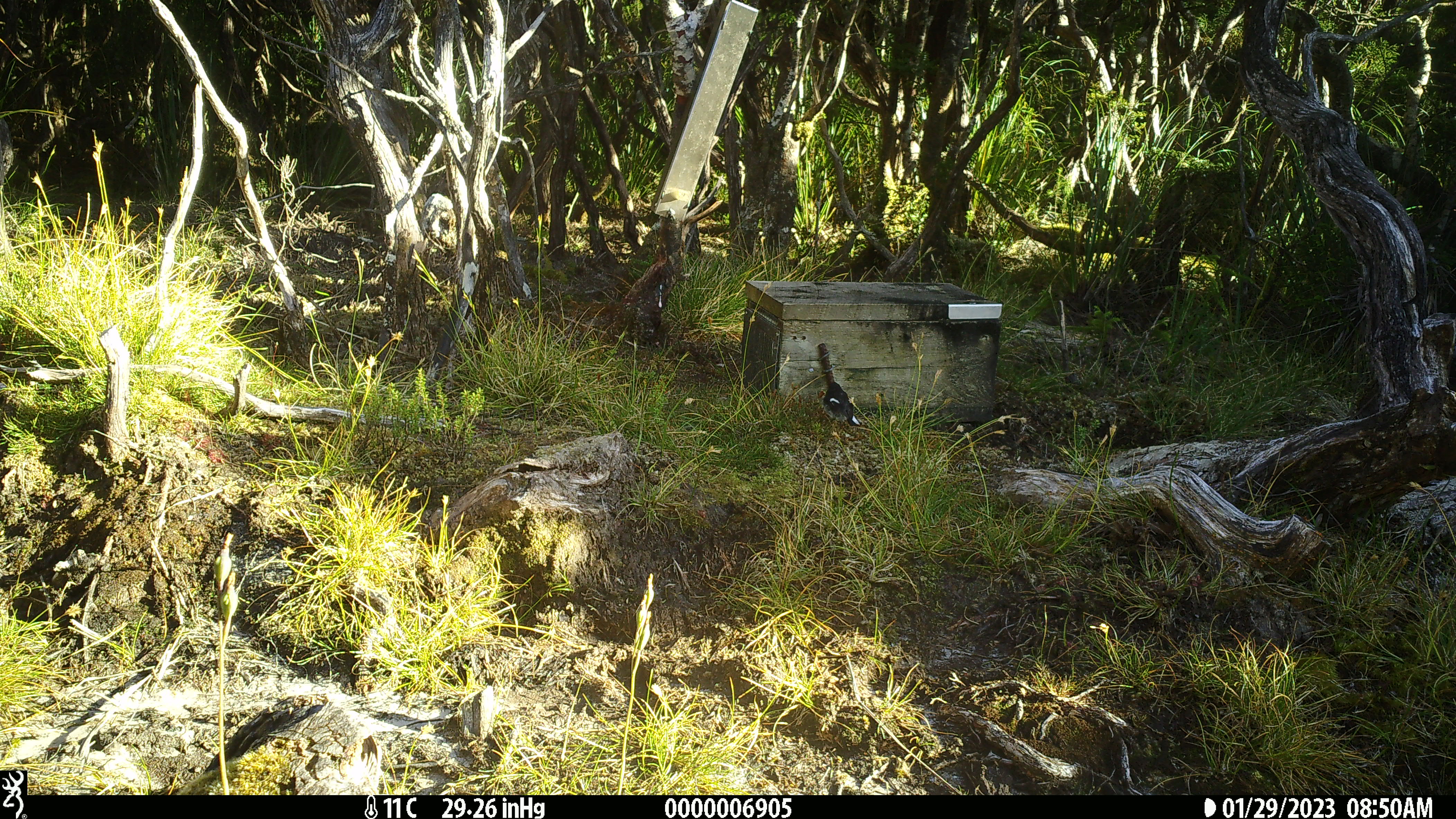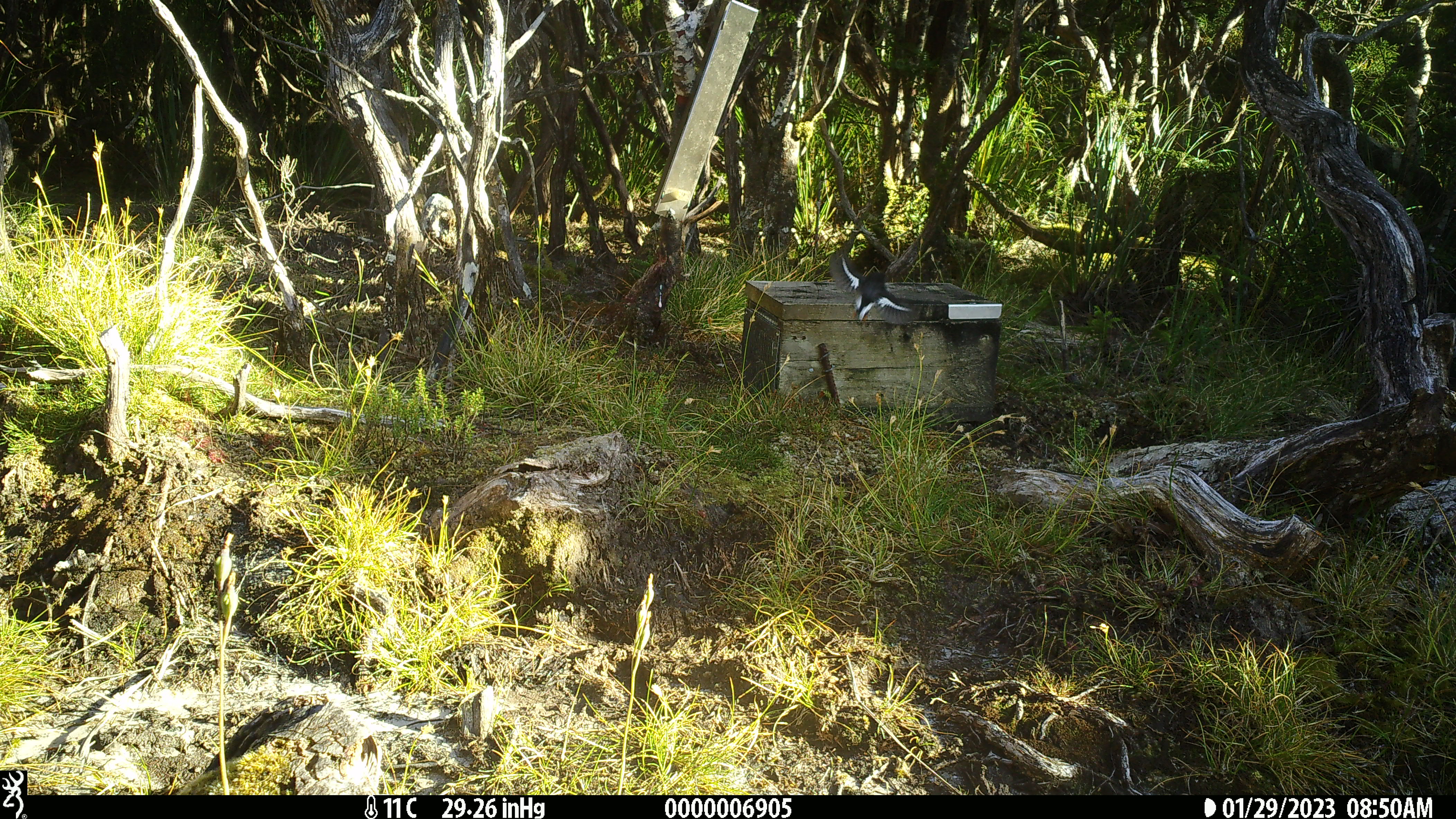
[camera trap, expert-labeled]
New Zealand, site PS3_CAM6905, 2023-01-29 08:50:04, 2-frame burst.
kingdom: Animalia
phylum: Chordata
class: Aves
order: Passeriformes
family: Petroicidae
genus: Petroica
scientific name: Petroica macrocephala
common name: tomtit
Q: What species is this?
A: Tomtit (Petroica macrocephala).